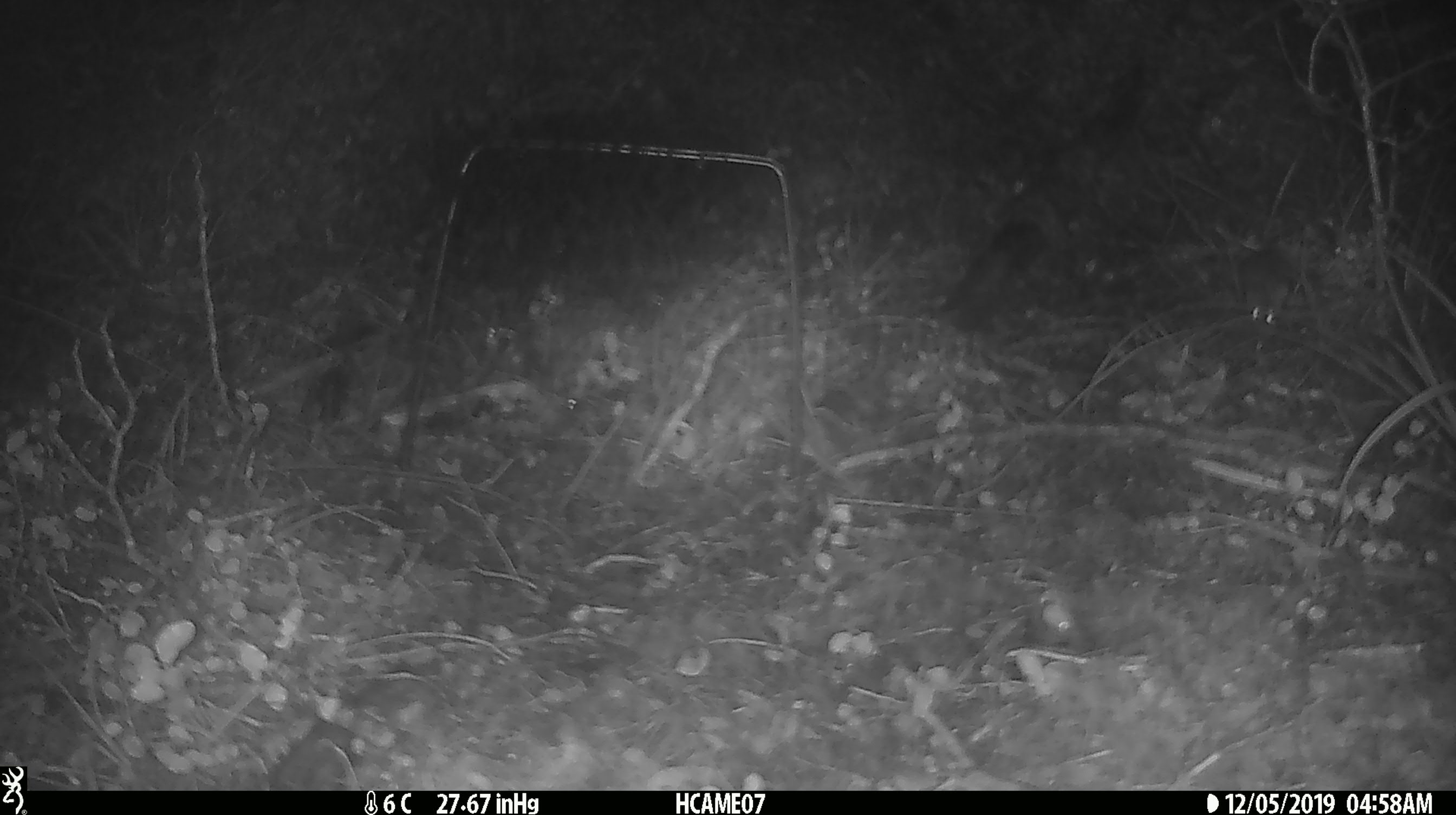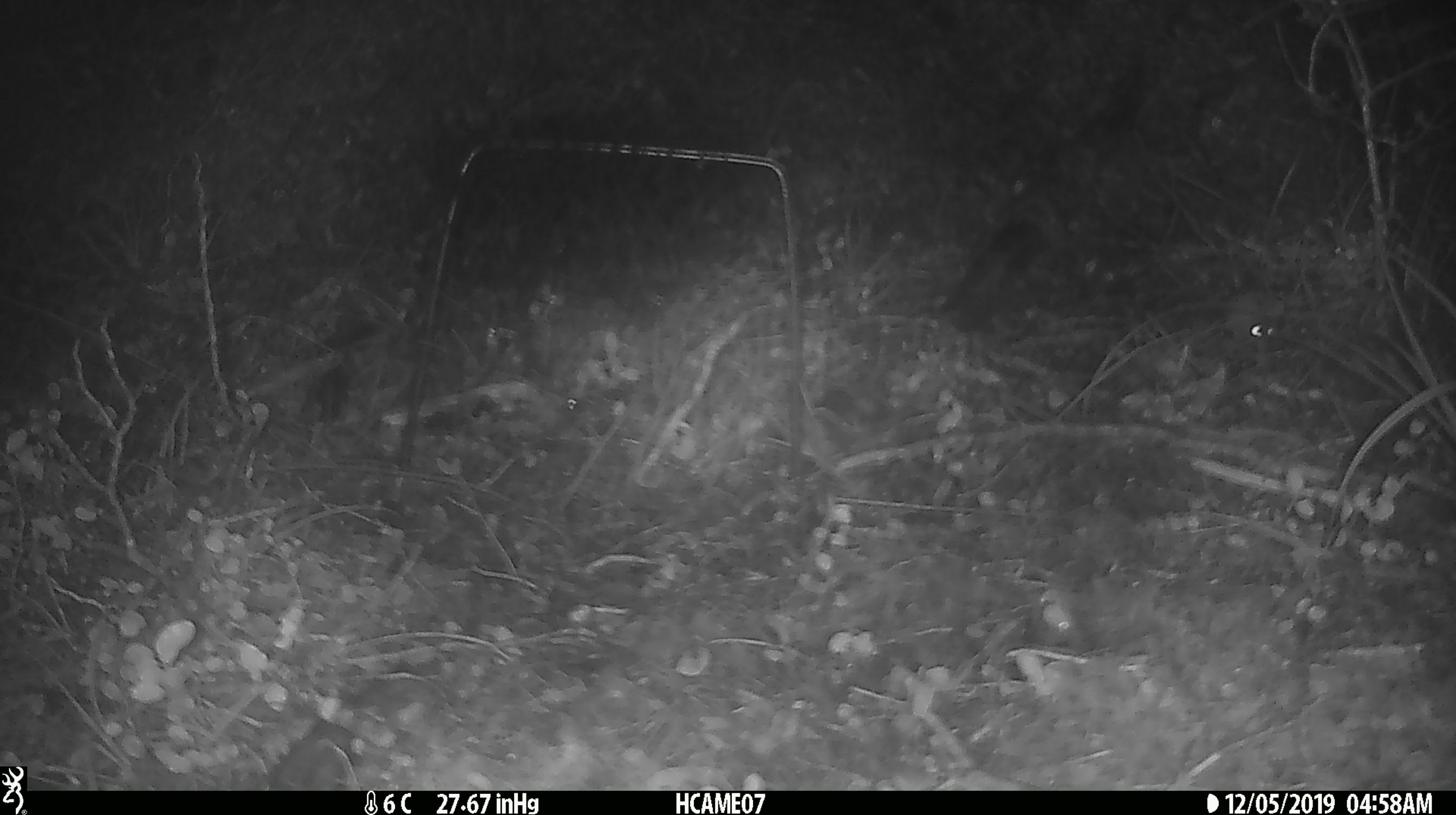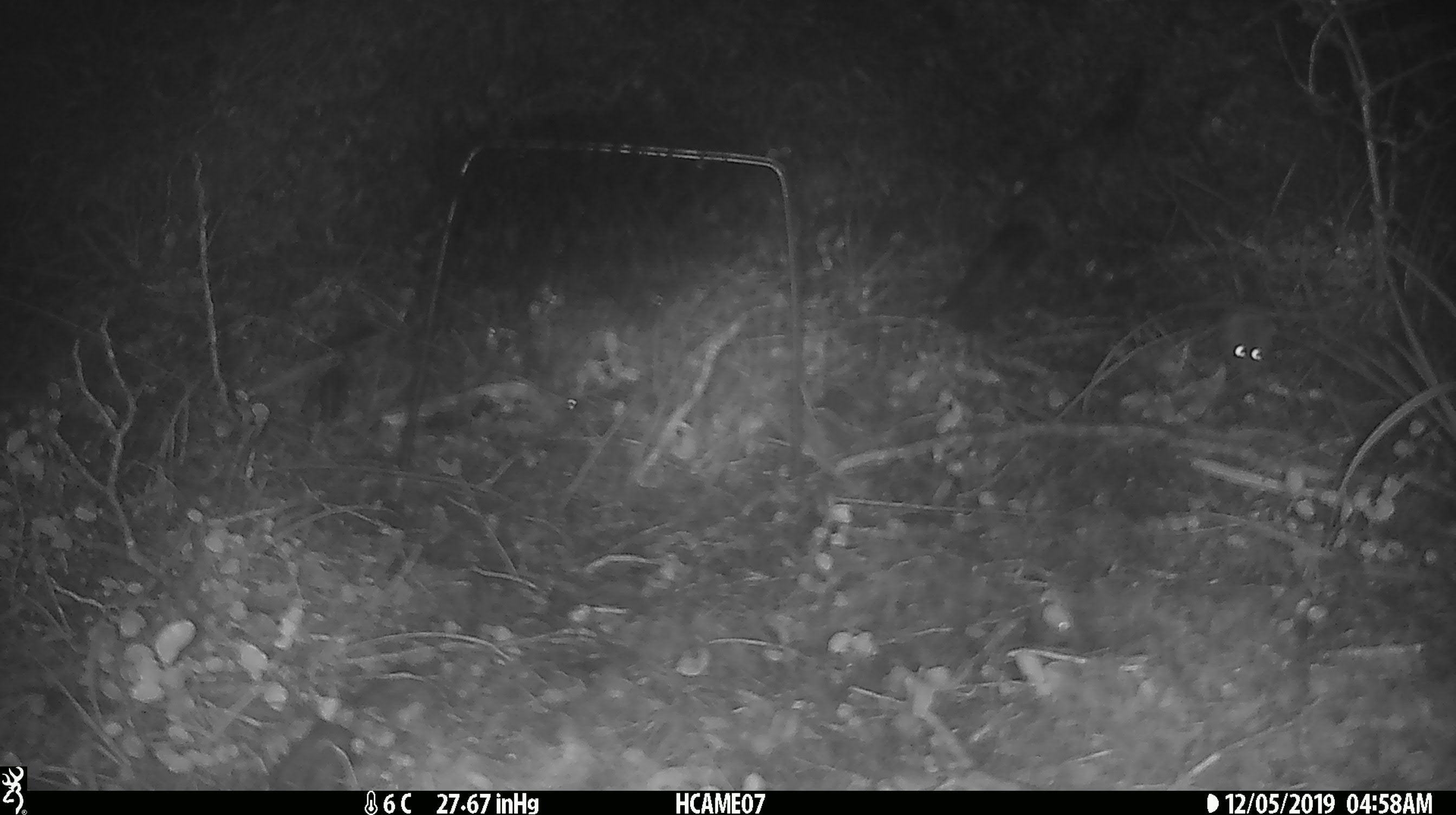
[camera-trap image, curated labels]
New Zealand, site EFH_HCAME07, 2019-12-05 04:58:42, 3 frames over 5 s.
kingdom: Animalia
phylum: Chordata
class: Mammalia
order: Rodentia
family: Muridae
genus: Mus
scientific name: Mus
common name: mouse